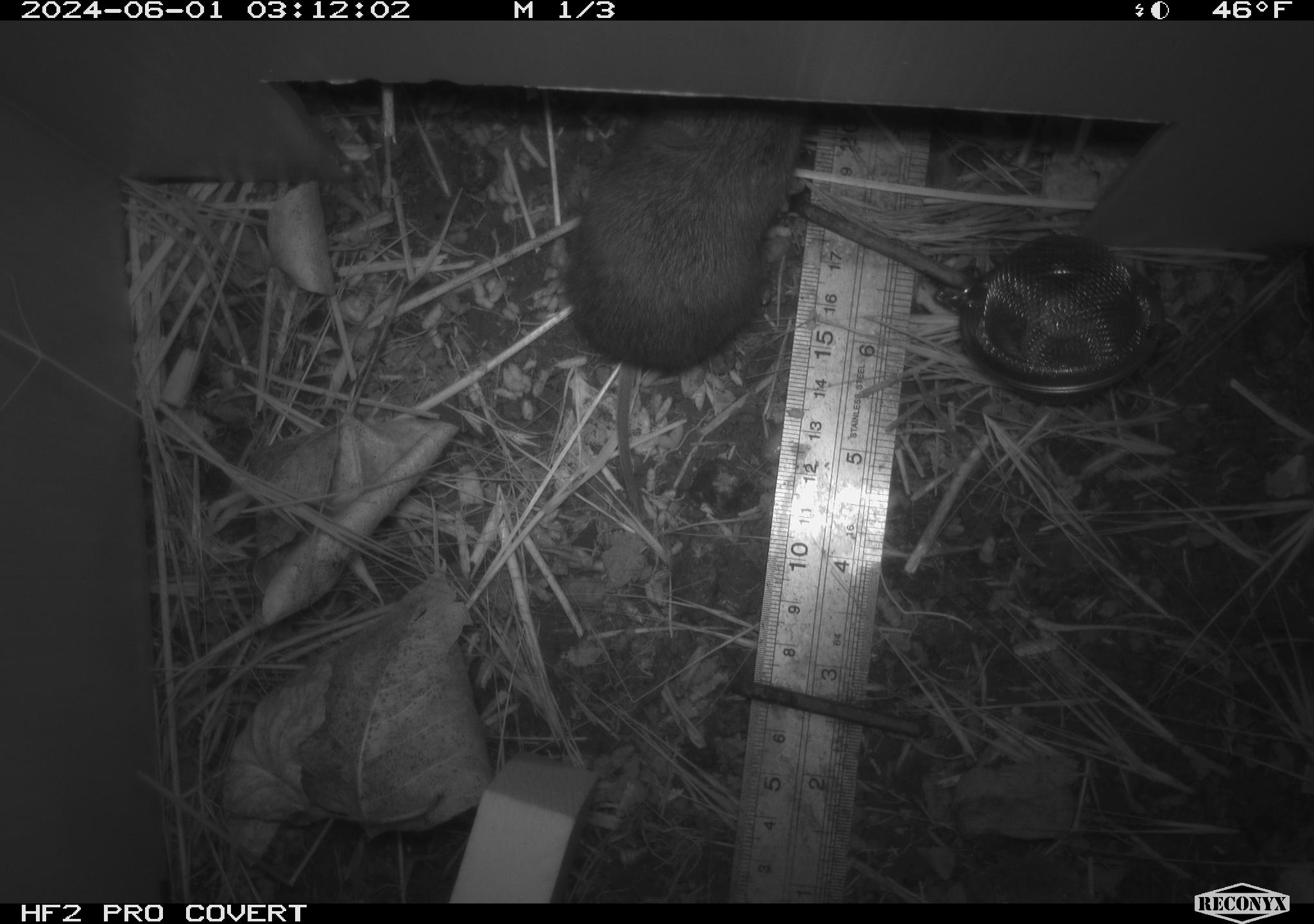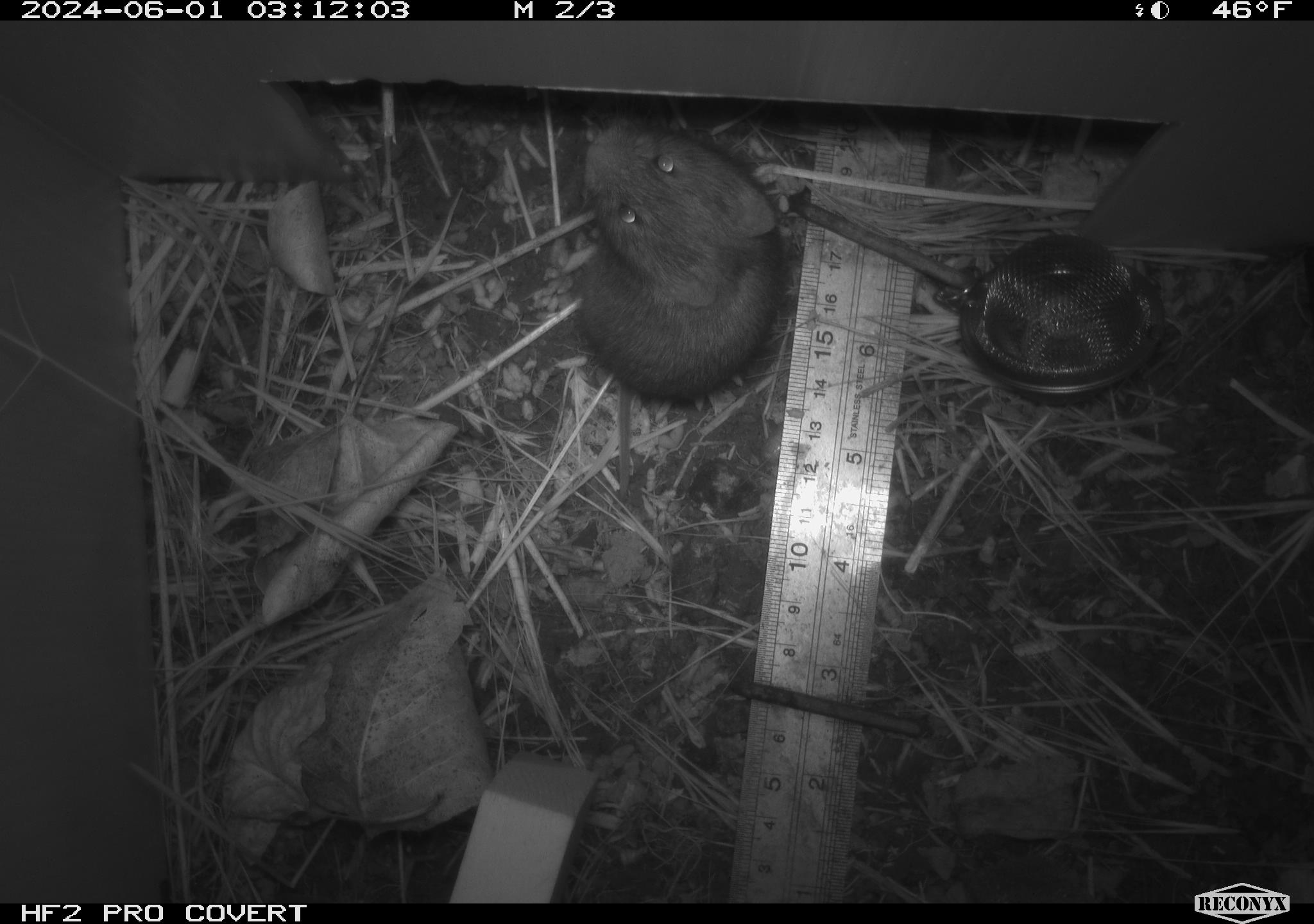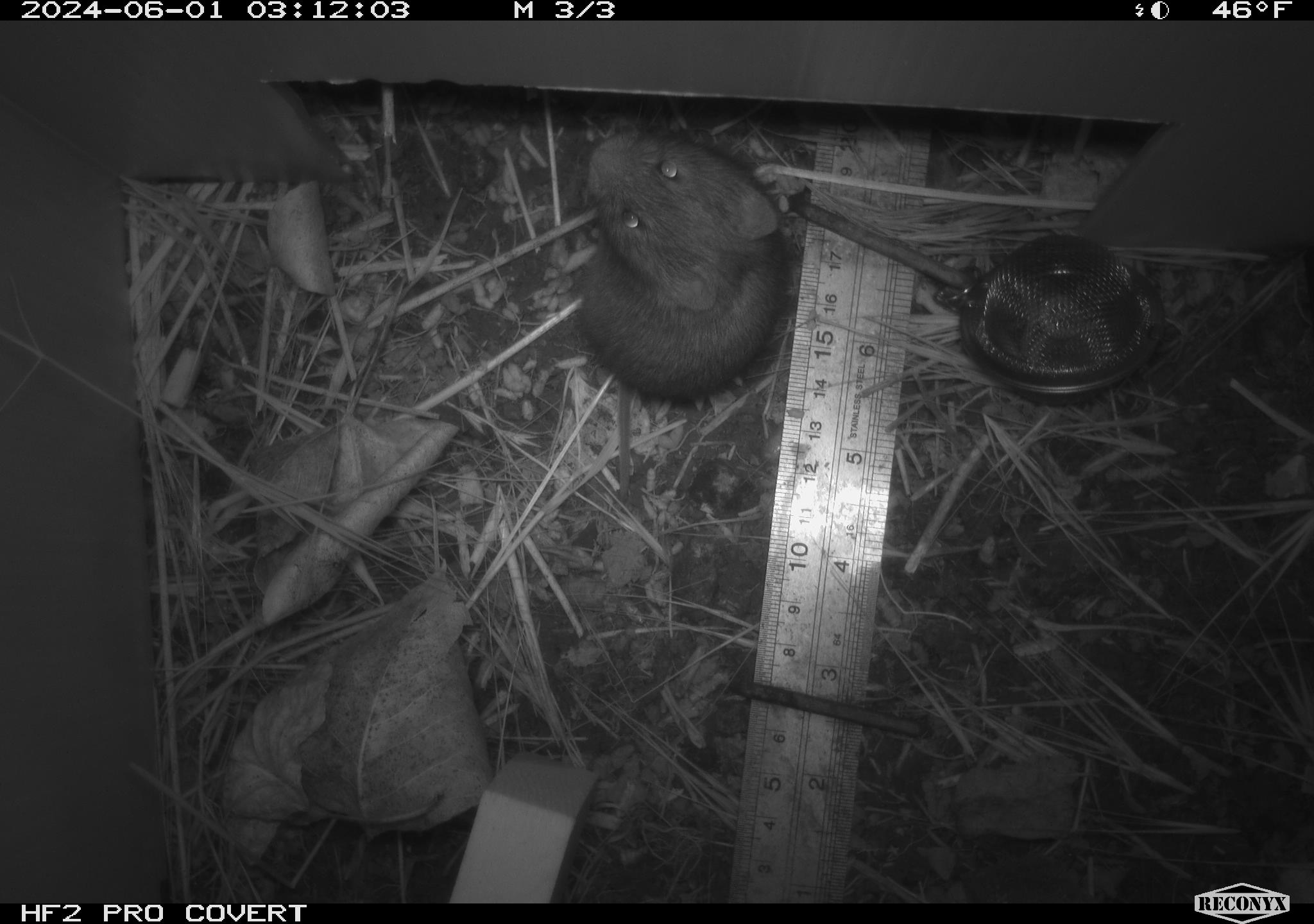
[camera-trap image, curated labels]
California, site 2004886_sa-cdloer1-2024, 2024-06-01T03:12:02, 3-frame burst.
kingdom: Animalia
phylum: Chordata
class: Mammalia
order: Rodentia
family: Cricetidae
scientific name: Arvicolinae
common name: voles, lemmings, and muskrats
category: arvicolinae subfamily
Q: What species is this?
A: Arvicolinae subfamily (voles, lemmings, and muskrats) (Arvicolinae).